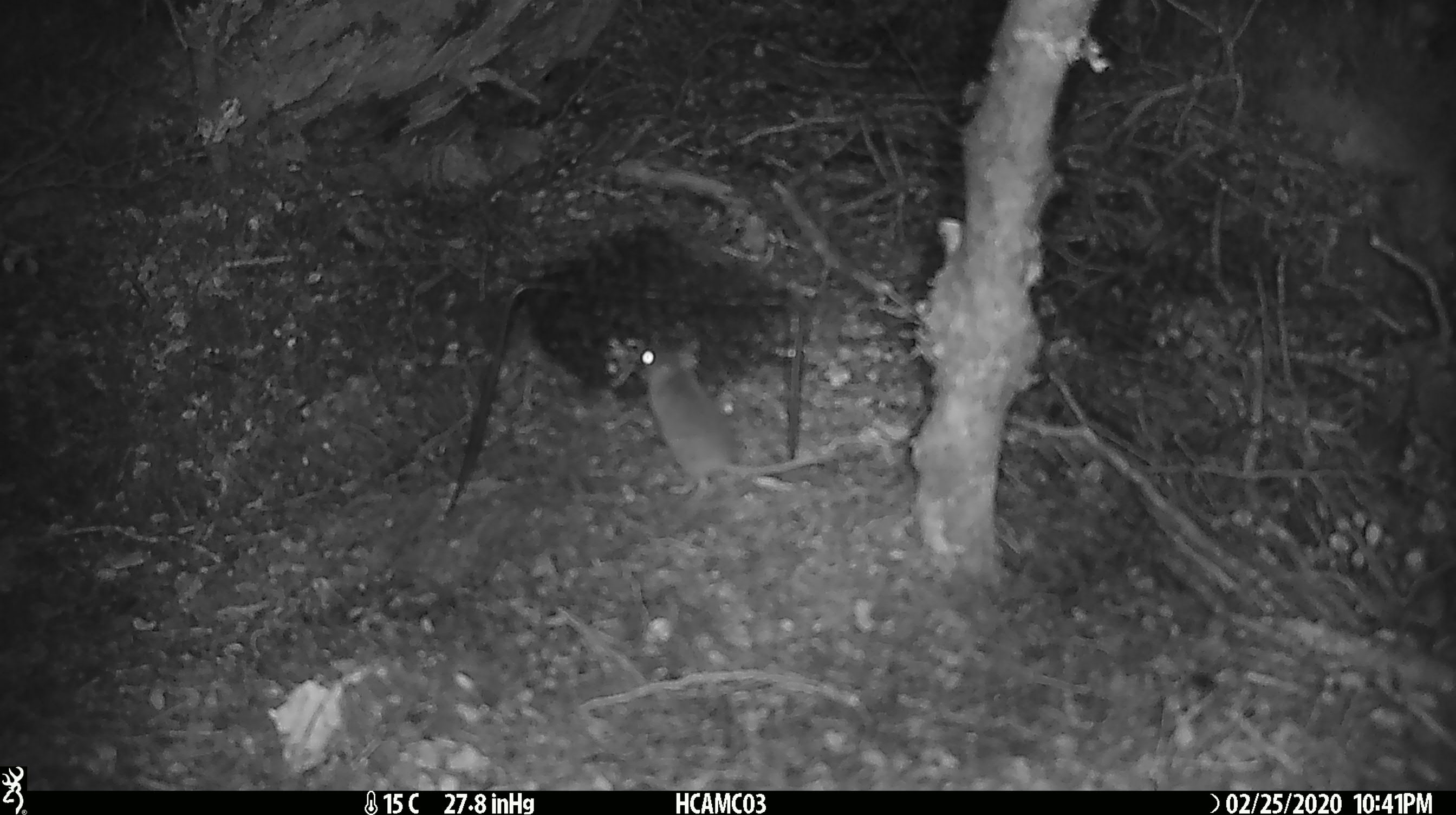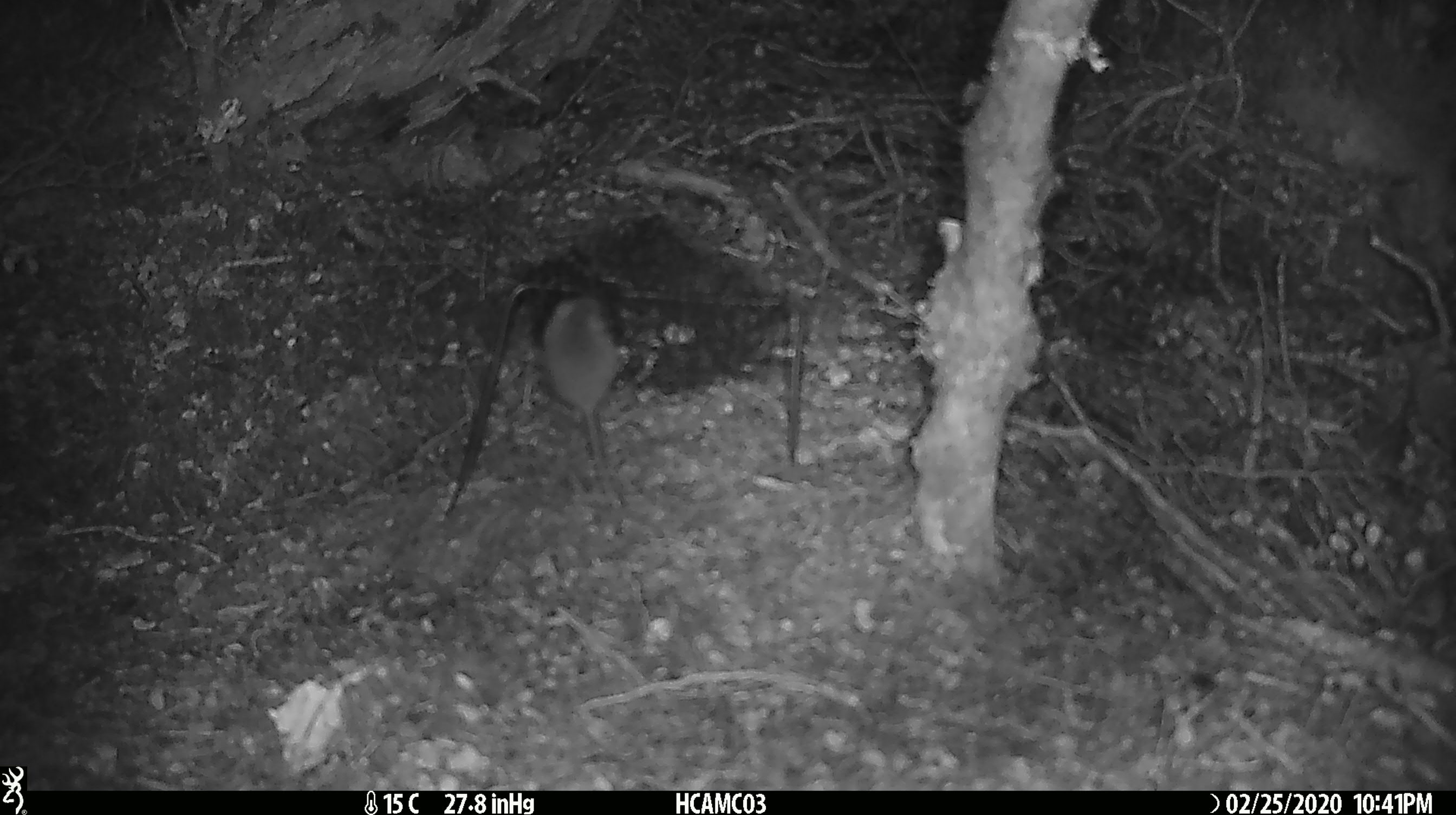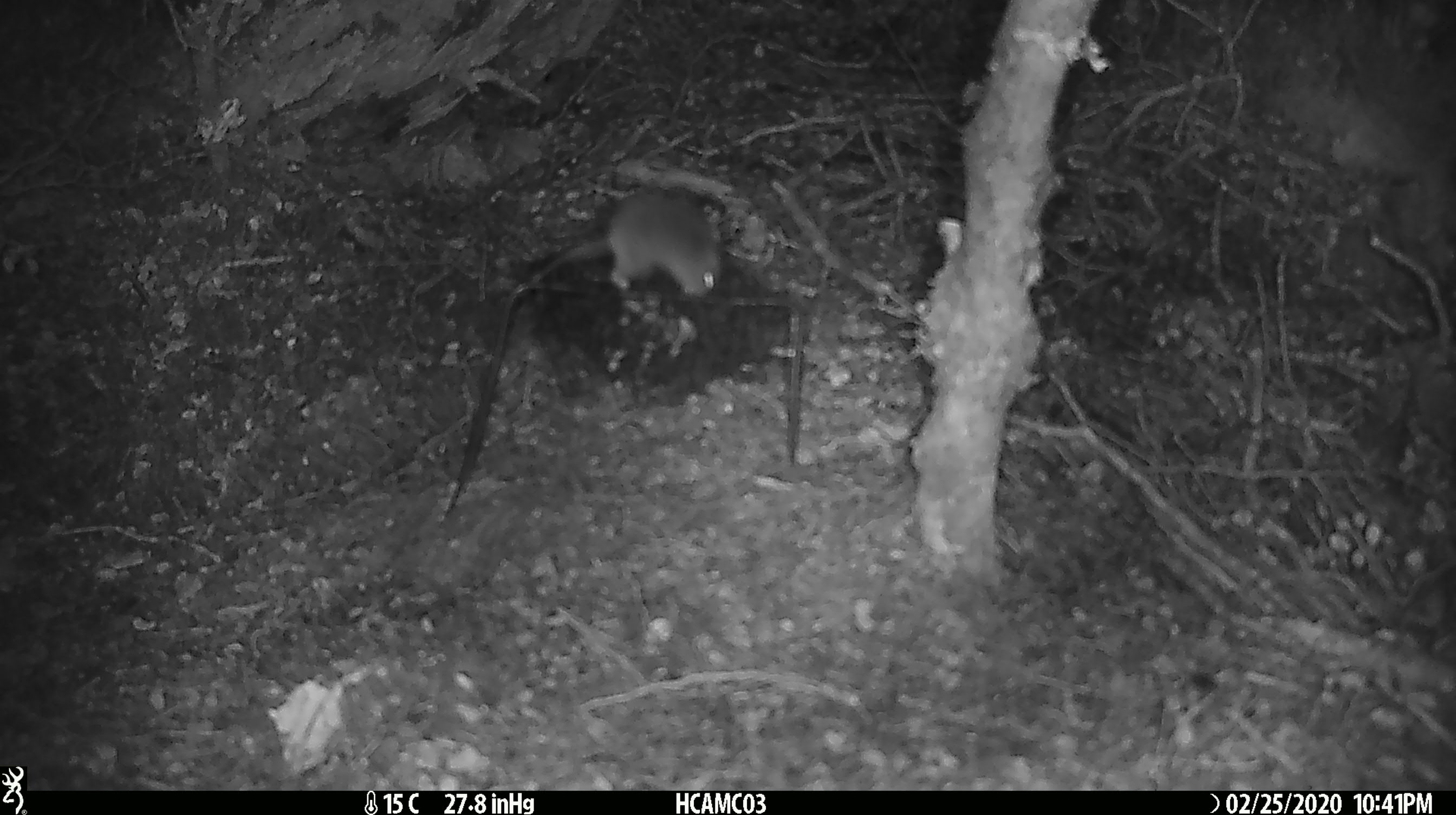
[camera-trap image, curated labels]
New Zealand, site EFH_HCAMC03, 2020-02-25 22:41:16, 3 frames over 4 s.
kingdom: Animalia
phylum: Chordata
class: Mammalia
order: Rodentia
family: Muridae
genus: Mus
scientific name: Mus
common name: mouse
Mouse (Mus).